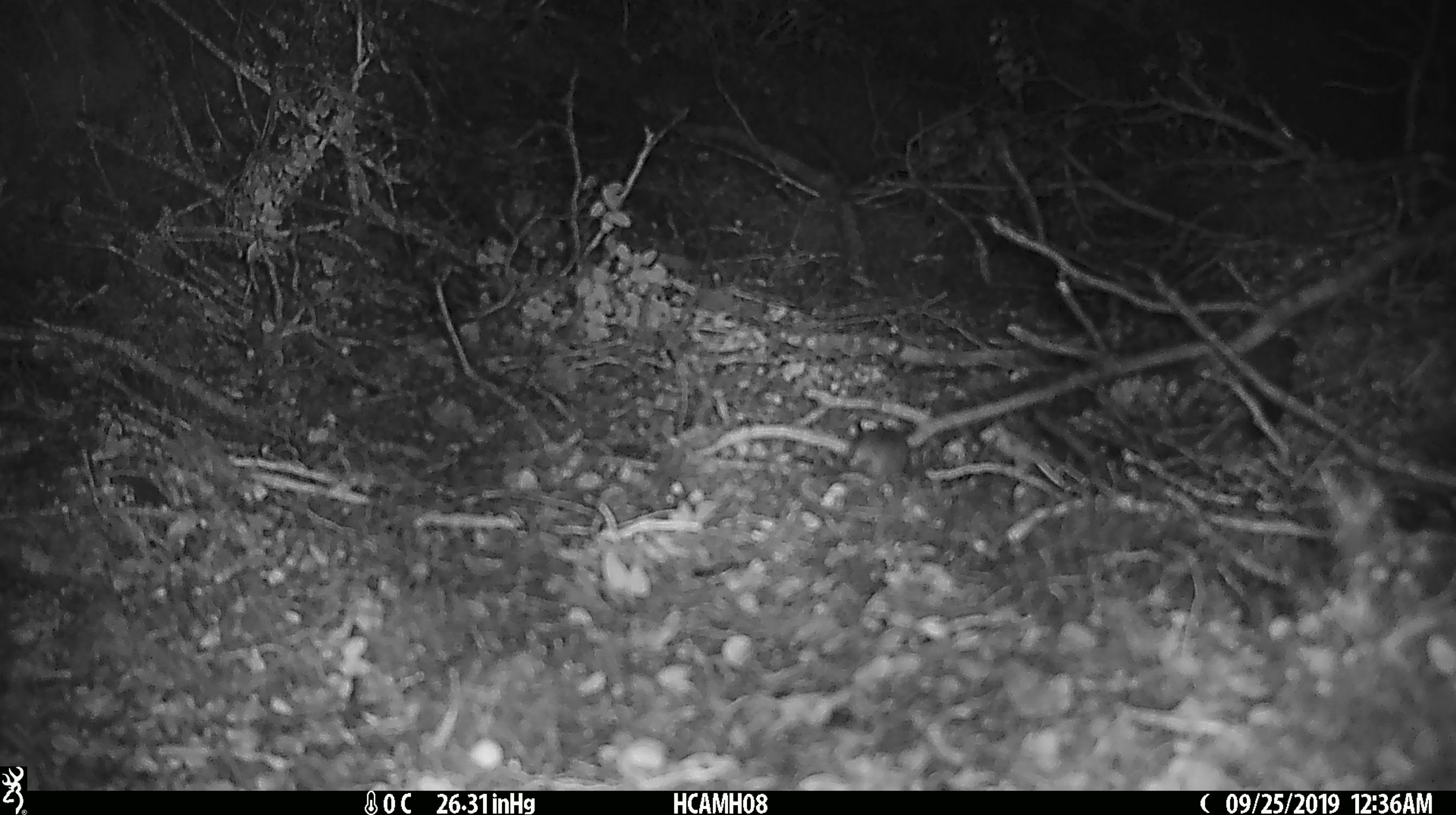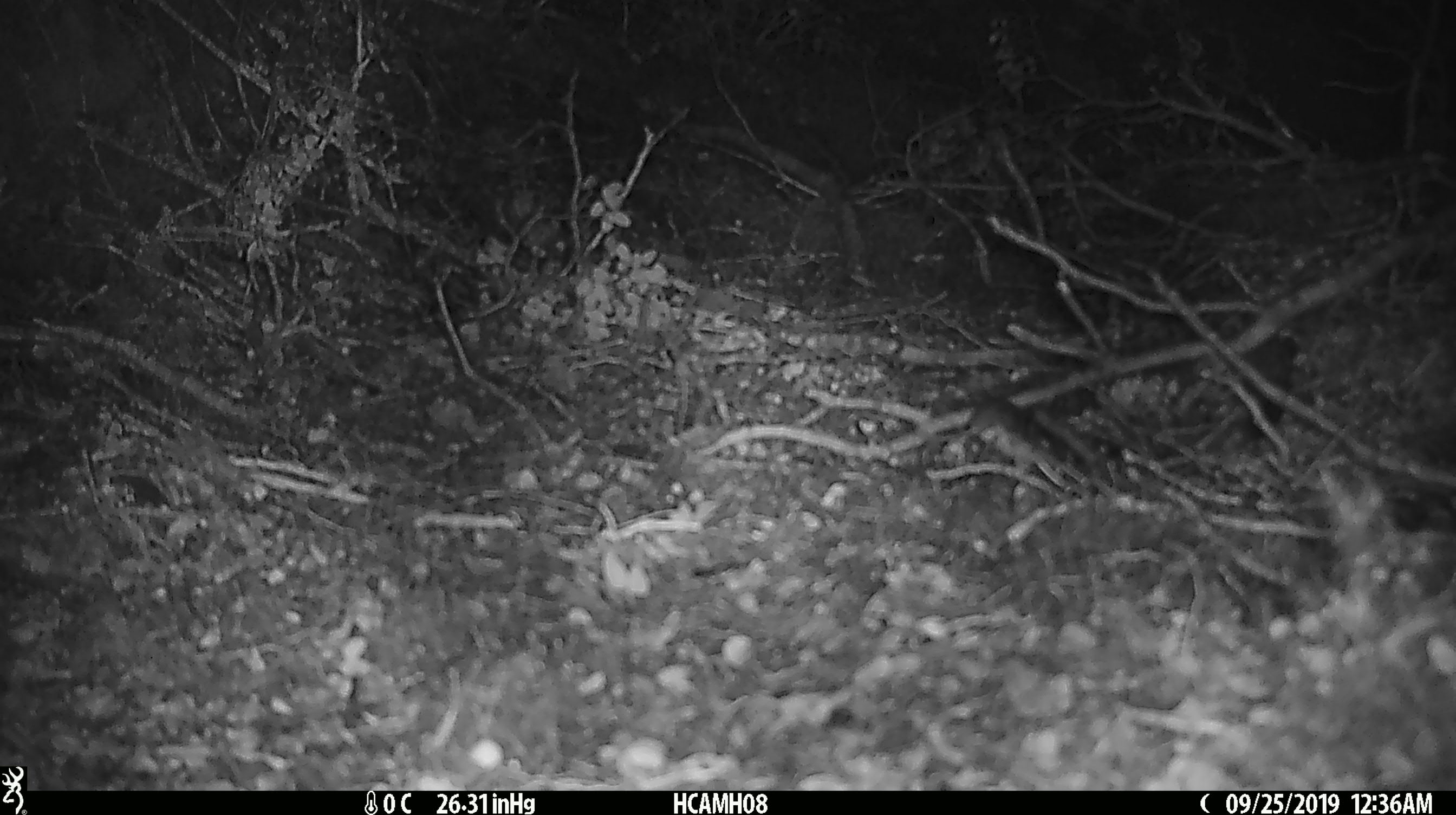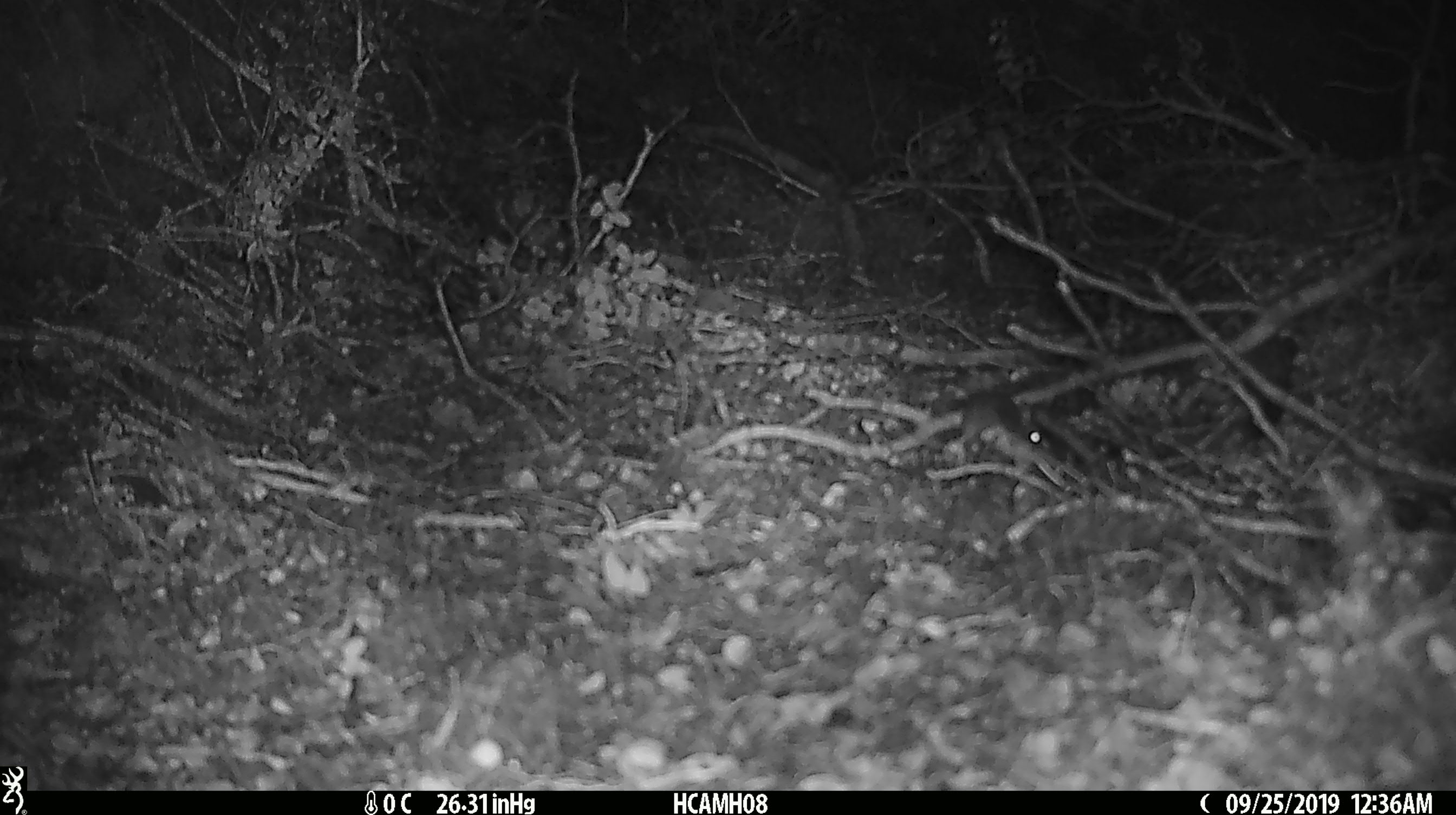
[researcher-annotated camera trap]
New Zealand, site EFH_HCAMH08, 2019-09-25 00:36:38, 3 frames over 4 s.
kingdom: Animalia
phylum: Chordata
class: Mammalia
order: Rodentia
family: Muridae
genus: Mus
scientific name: Mus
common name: mouse